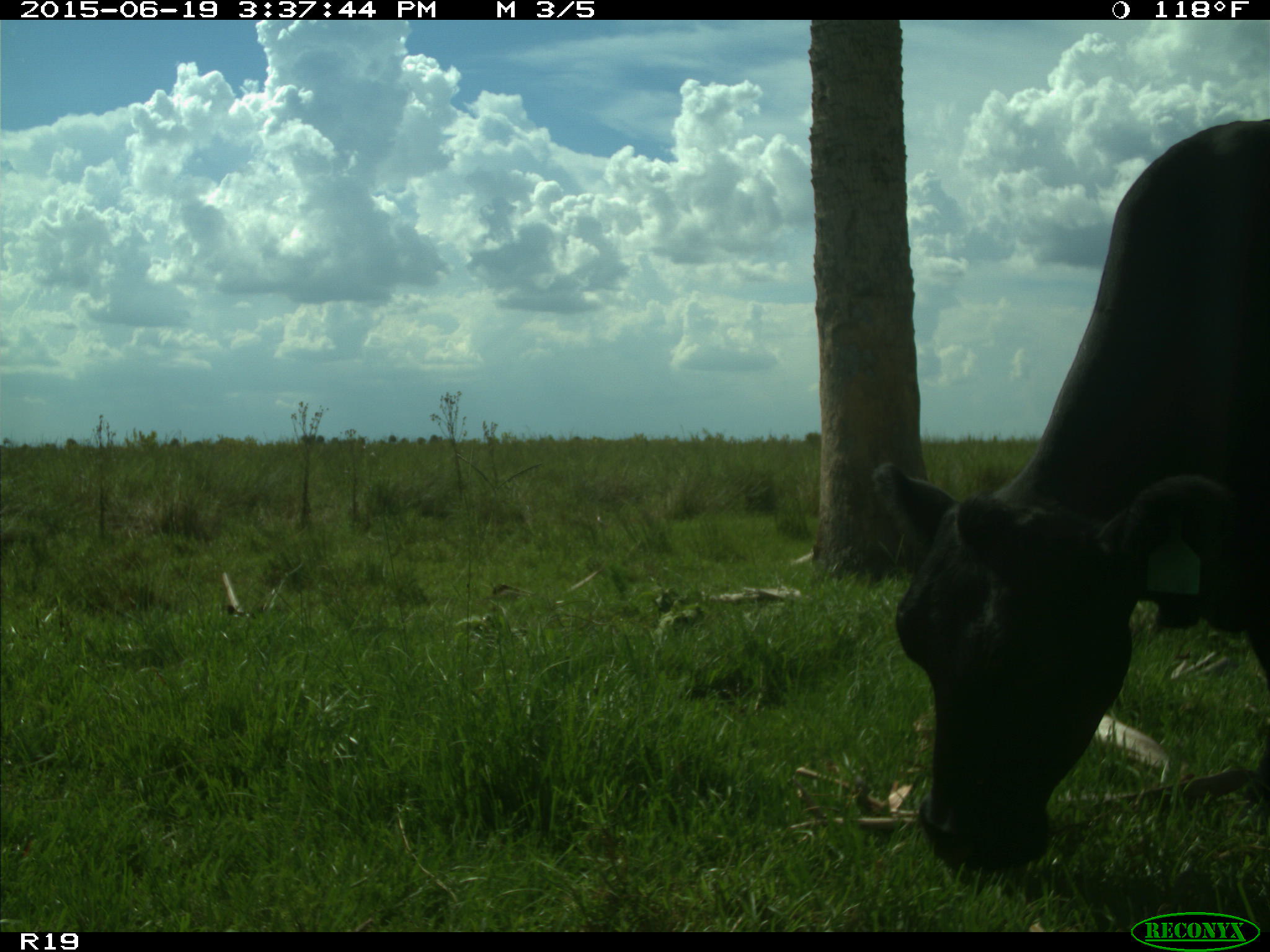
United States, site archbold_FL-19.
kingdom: Animalia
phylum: Chordata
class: Mammalia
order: Artiodactyla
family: Bovidae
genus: Bos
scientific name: Bos taurus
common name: domestic cow